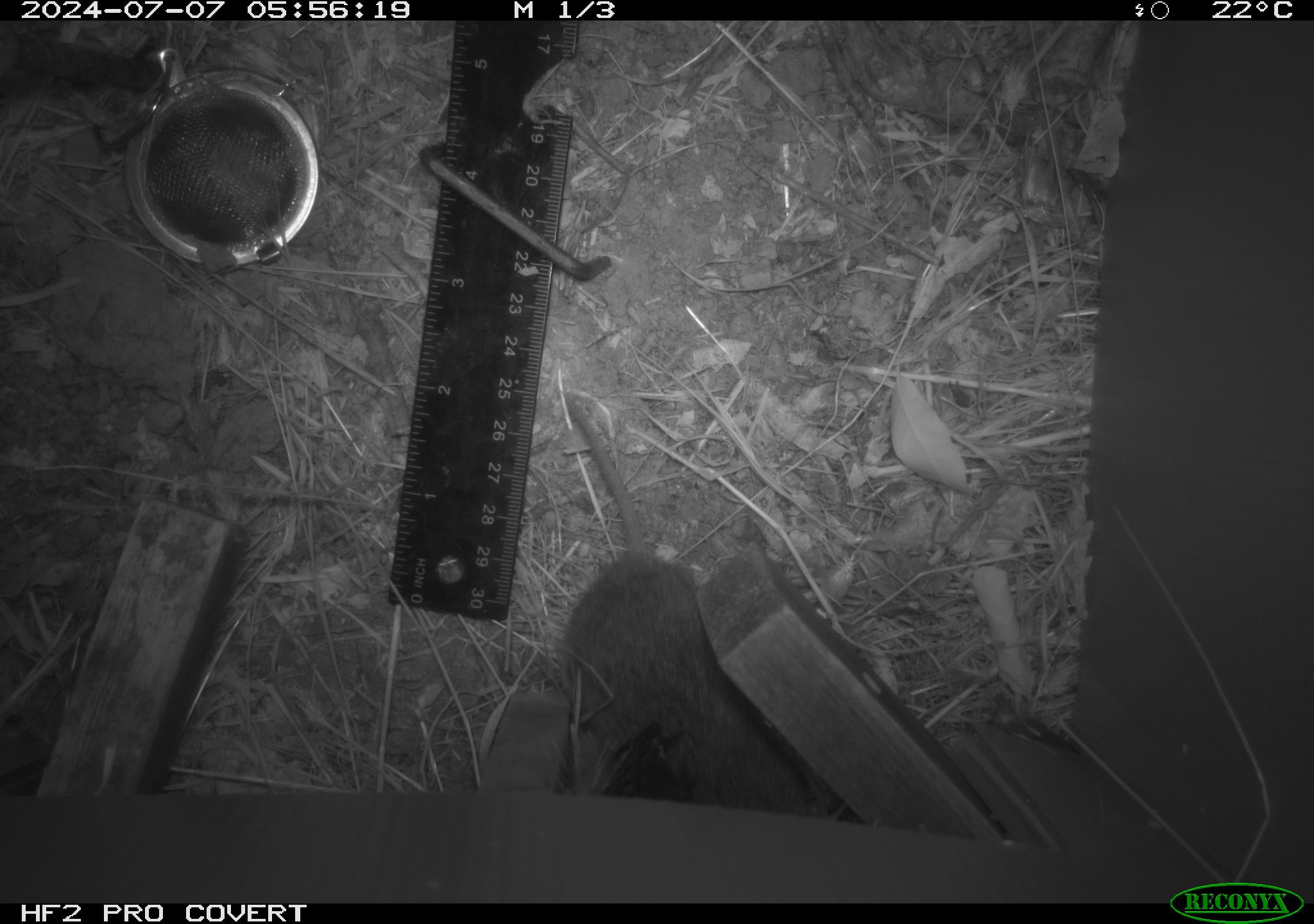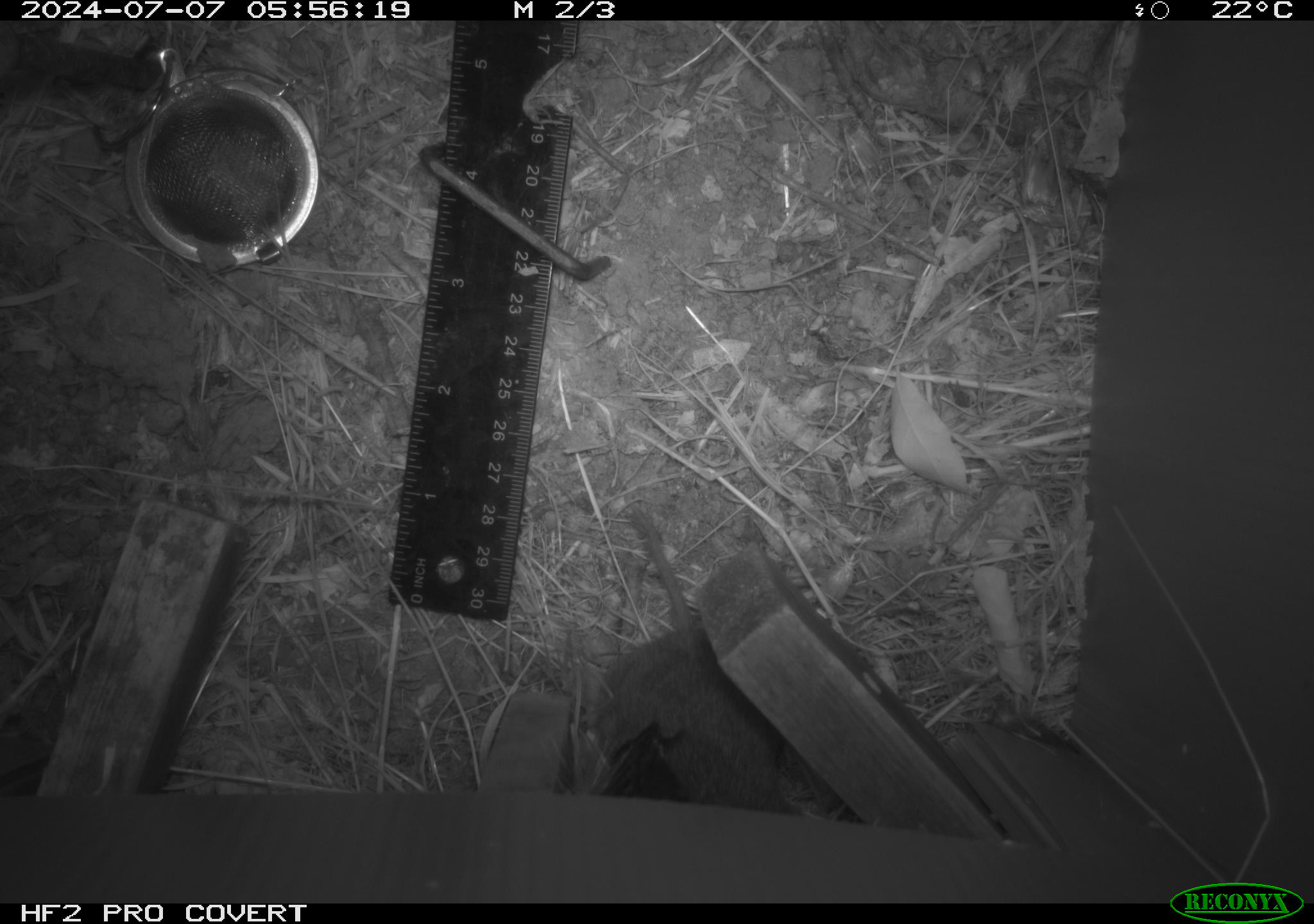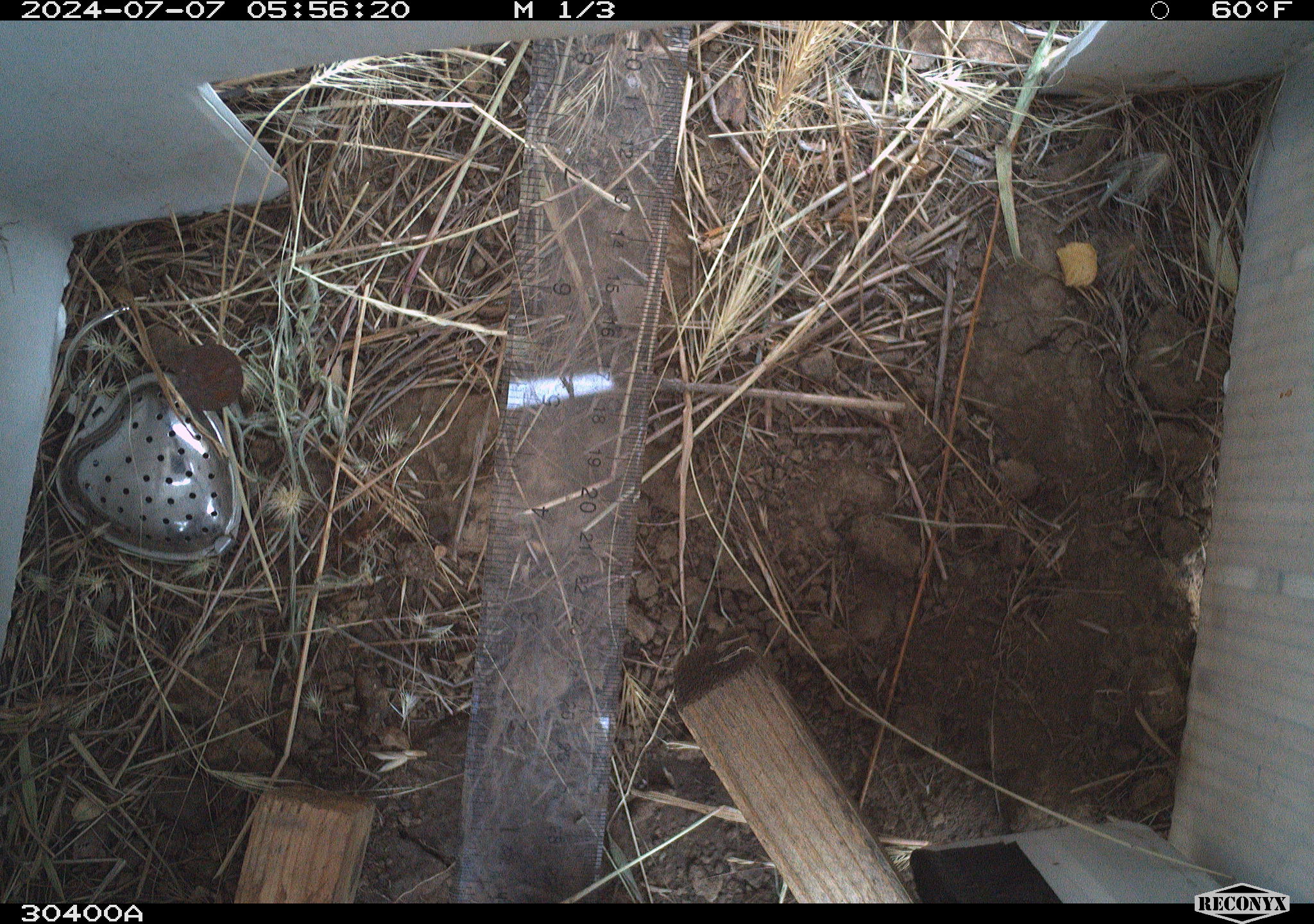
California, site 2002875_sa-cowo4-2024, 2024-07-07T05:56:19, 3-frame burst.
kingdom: Animalia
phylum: Chordata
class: Mammalia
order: Rodentia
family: Cricetidae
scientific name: Arvicolinae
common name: voles, lemmings, and muskrats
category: arvicolinae subfamily